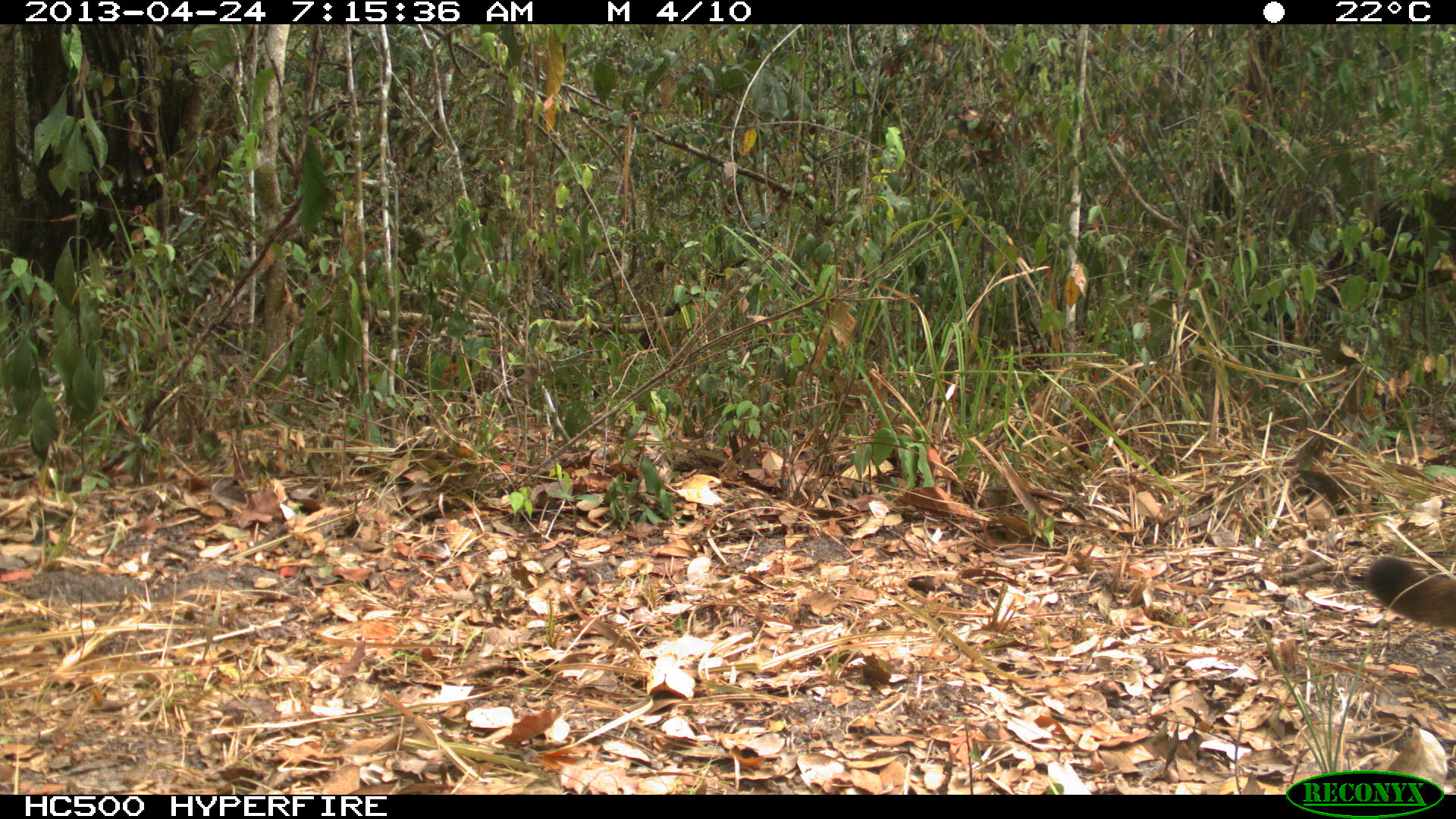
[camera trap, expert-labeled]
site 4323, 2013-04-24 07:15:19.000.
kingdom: Animalia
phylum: Chordata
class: Mammalia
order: Carnivora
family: Felidae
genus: Puma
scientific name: Puma concolor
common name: mountain lion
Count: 1.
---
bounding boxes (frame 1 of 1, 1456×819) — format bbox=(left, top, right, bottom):
puma concolor: bbox=(1349, 553, 1455, 631)